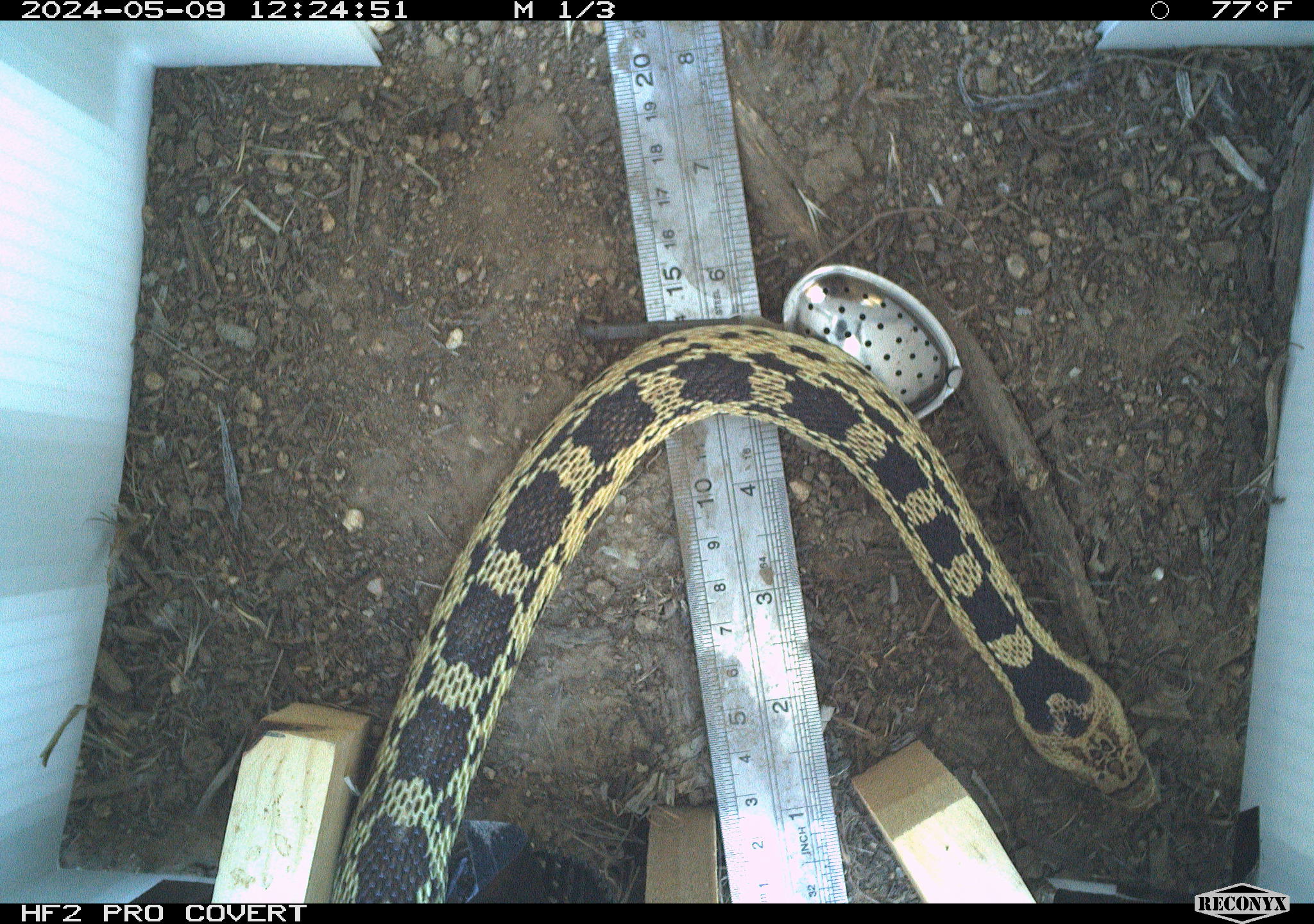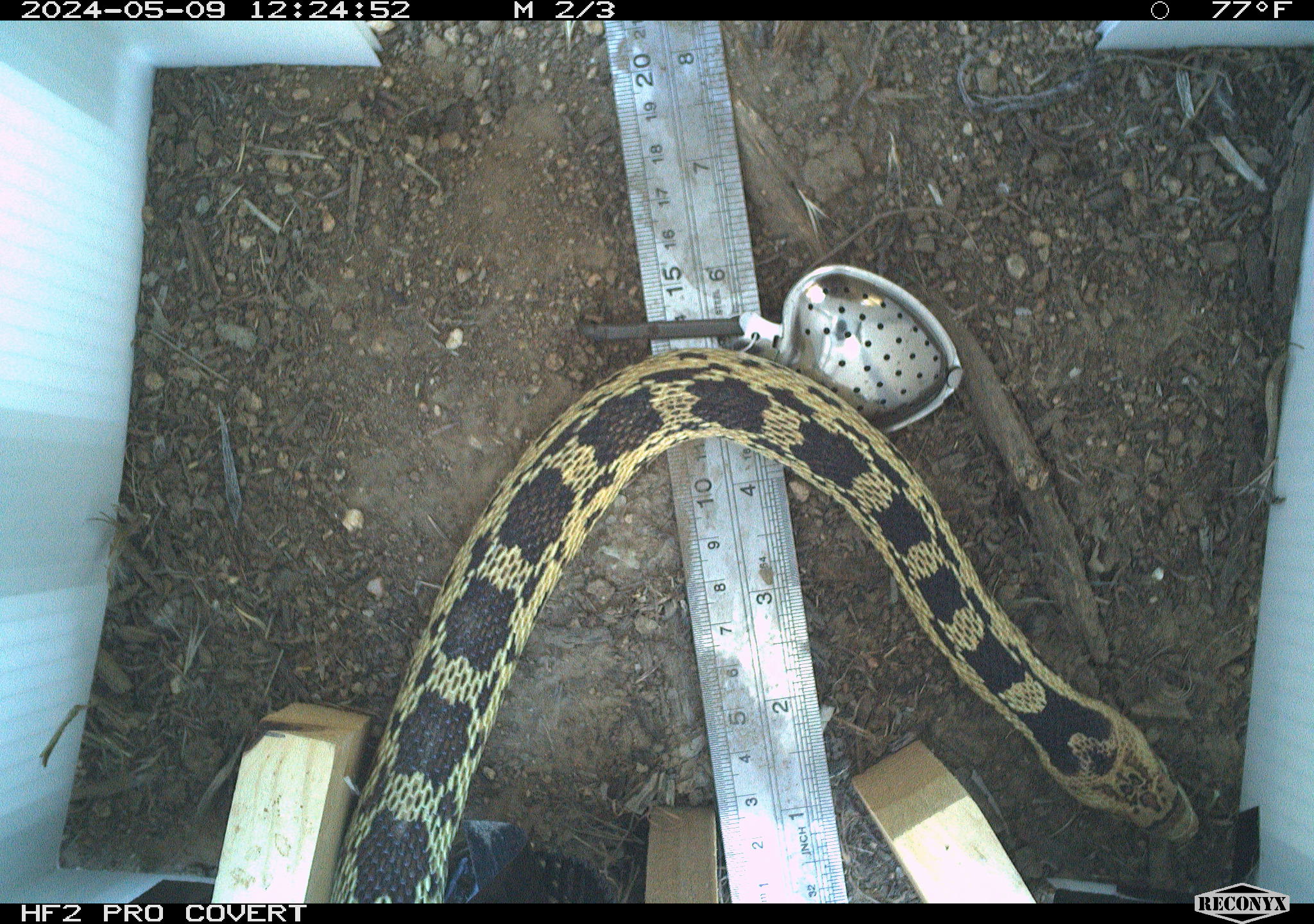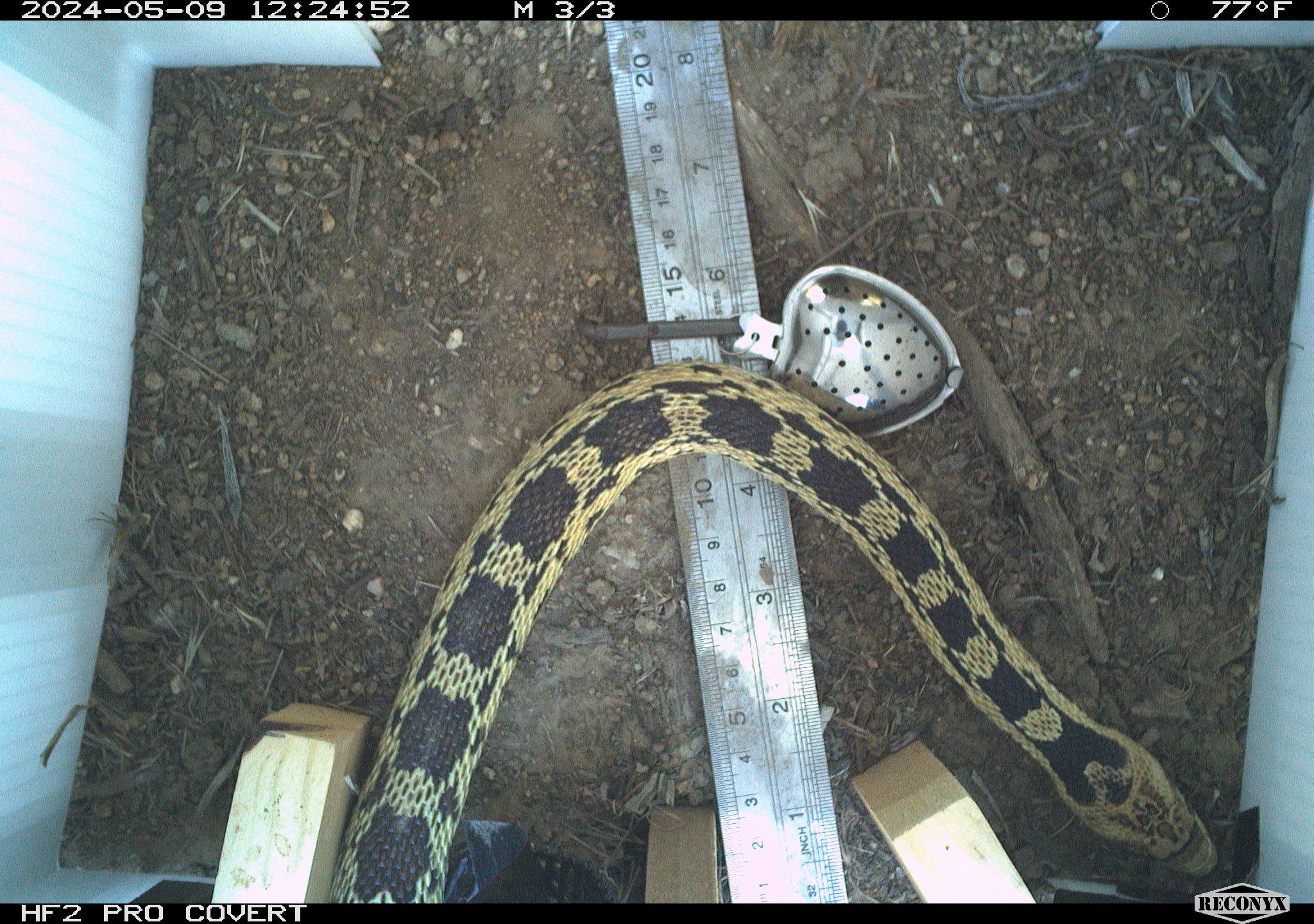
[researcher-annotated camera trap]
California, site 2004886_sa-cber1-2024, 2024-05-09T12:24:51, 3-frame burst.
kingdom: Animalia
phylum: Chordata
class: Reptilia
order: Squamata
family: Colubridae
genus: Pituophis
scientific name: Pituophis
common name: bullsnakes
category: pituophis species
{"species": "pituophis species (bullsnakes) (Pituophis)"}